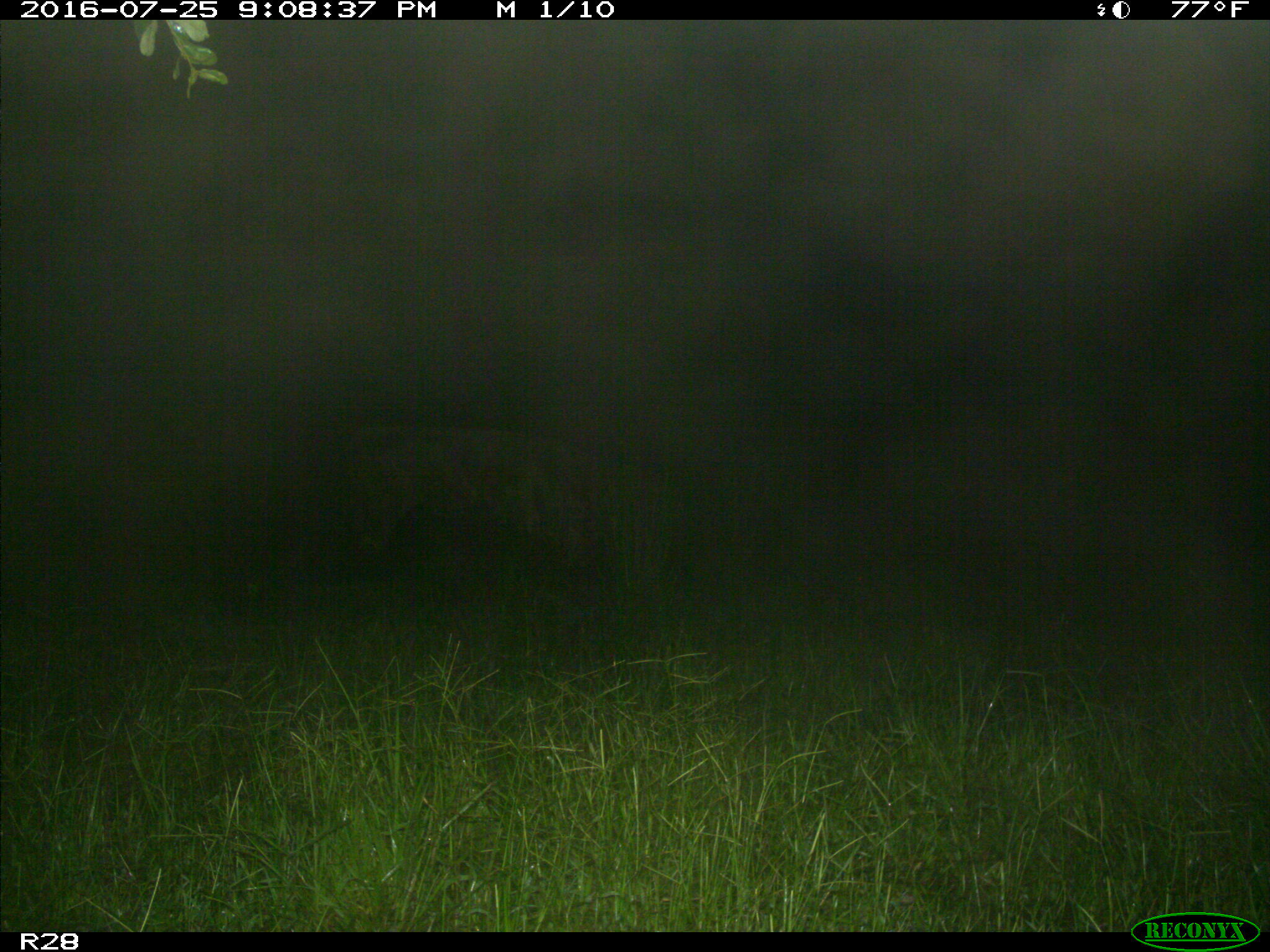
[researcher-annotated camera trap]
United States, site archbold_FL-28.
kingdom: Animalia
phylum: Chordata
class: Mammalia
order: Artiodactyla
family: Bovidae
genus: Bos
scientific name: Bos taurus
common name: domestic cow